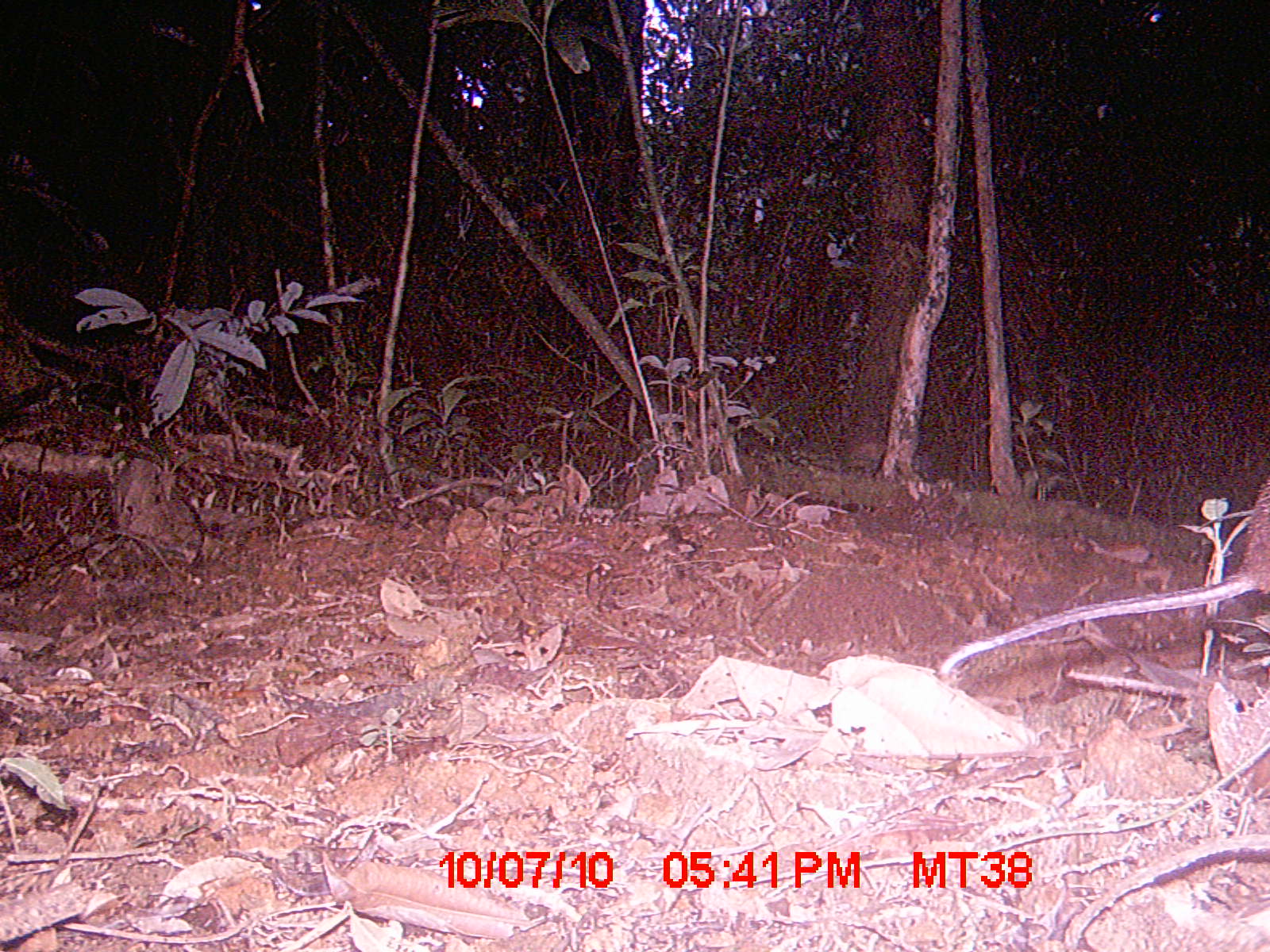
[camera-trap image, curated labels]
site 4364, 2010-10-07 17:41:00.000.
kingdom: Animalia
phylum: Chordata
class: Mammalia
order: Rodentia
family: Muridae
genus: Rattus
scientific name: Rattus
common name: rodent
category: unknown rat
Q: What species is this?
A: Unknown rat (rodent) (Rattus).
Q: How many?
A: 1.